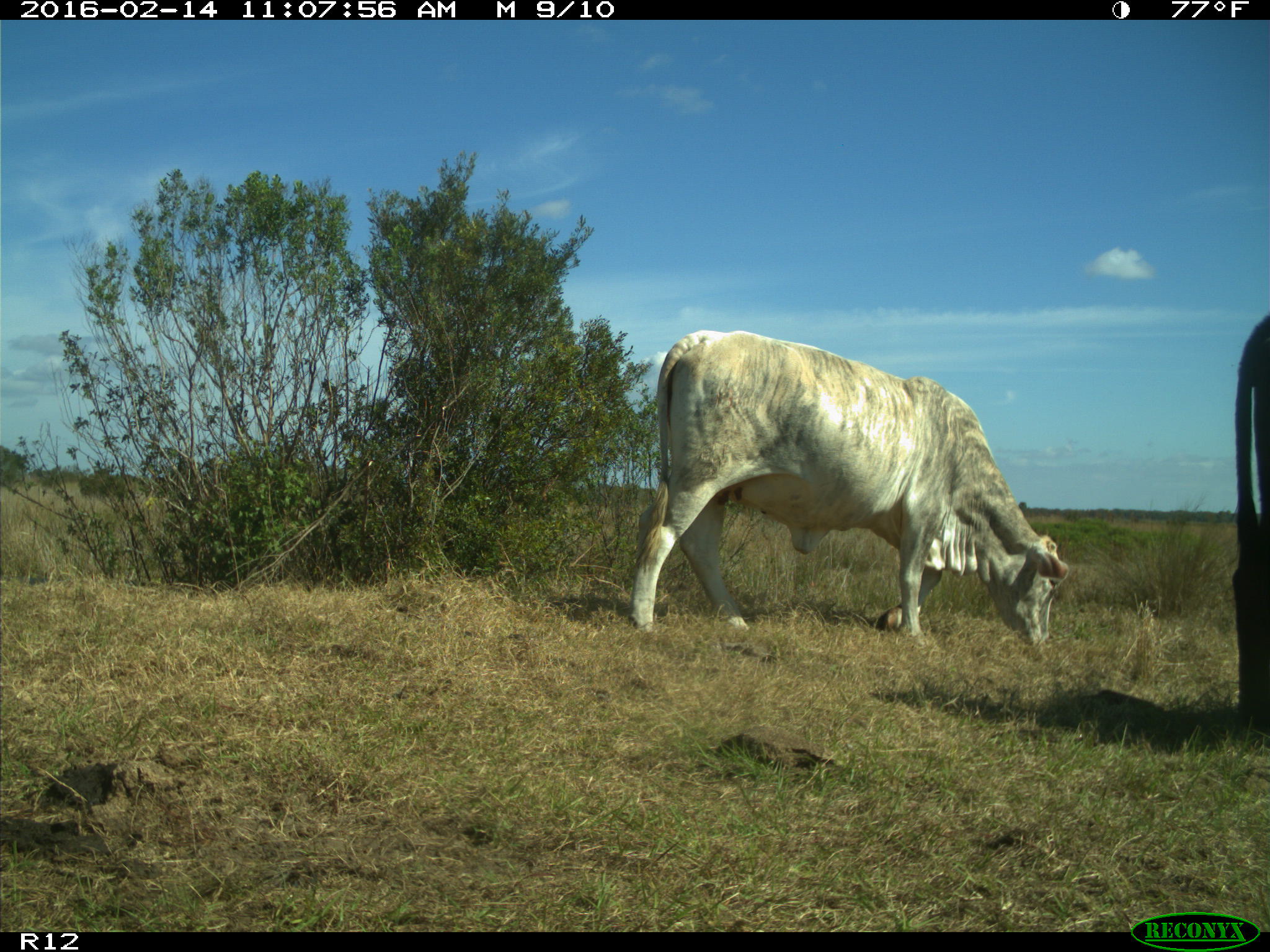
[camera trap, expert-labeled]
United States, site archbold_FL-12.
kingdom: Animalia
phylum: Chordata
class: Mammalia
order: Artiodactyla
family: Bovidae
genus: Bos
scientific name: Bos taurus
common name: domestic cow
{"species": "Bos taurus (domestic cow)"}